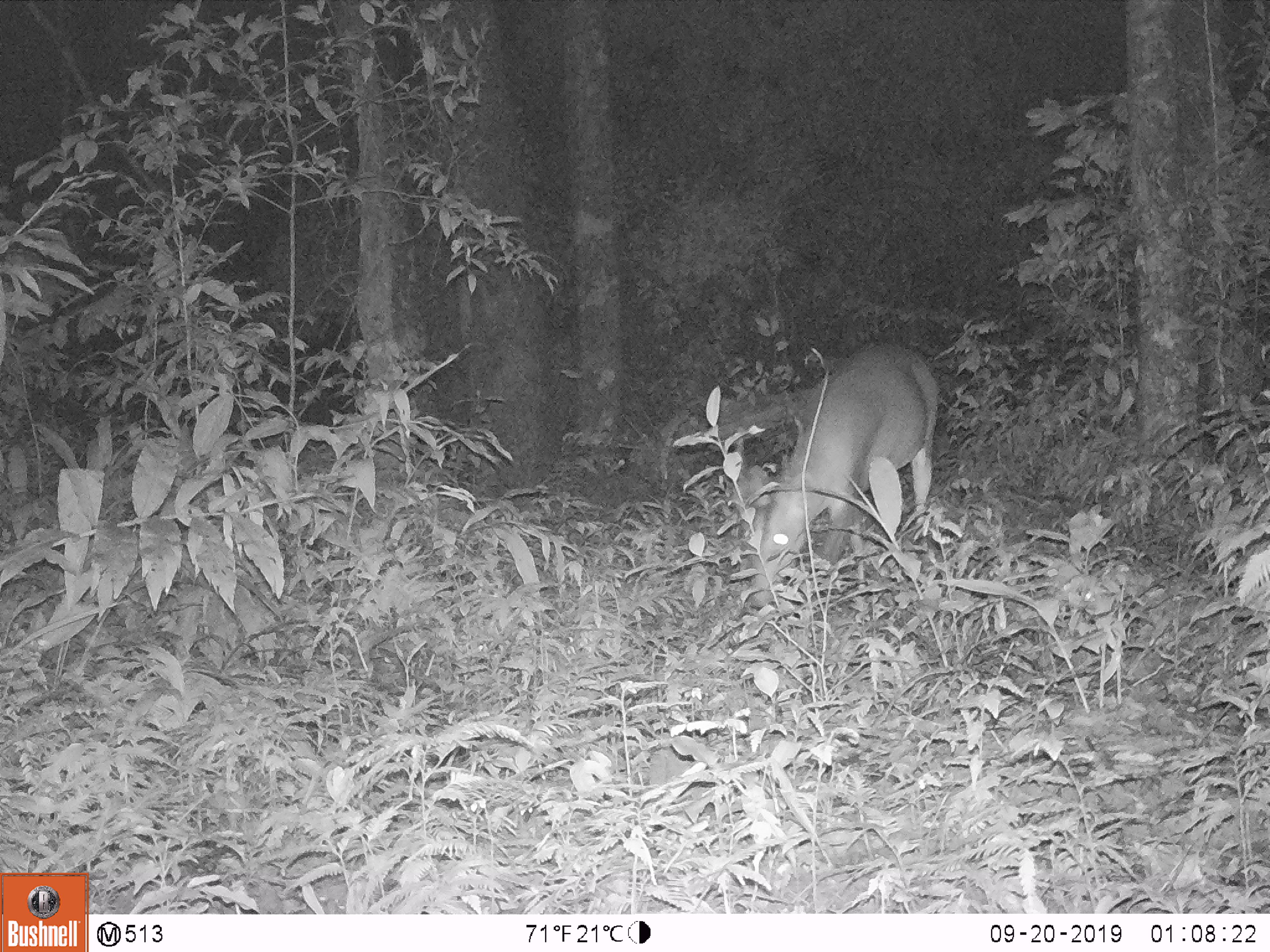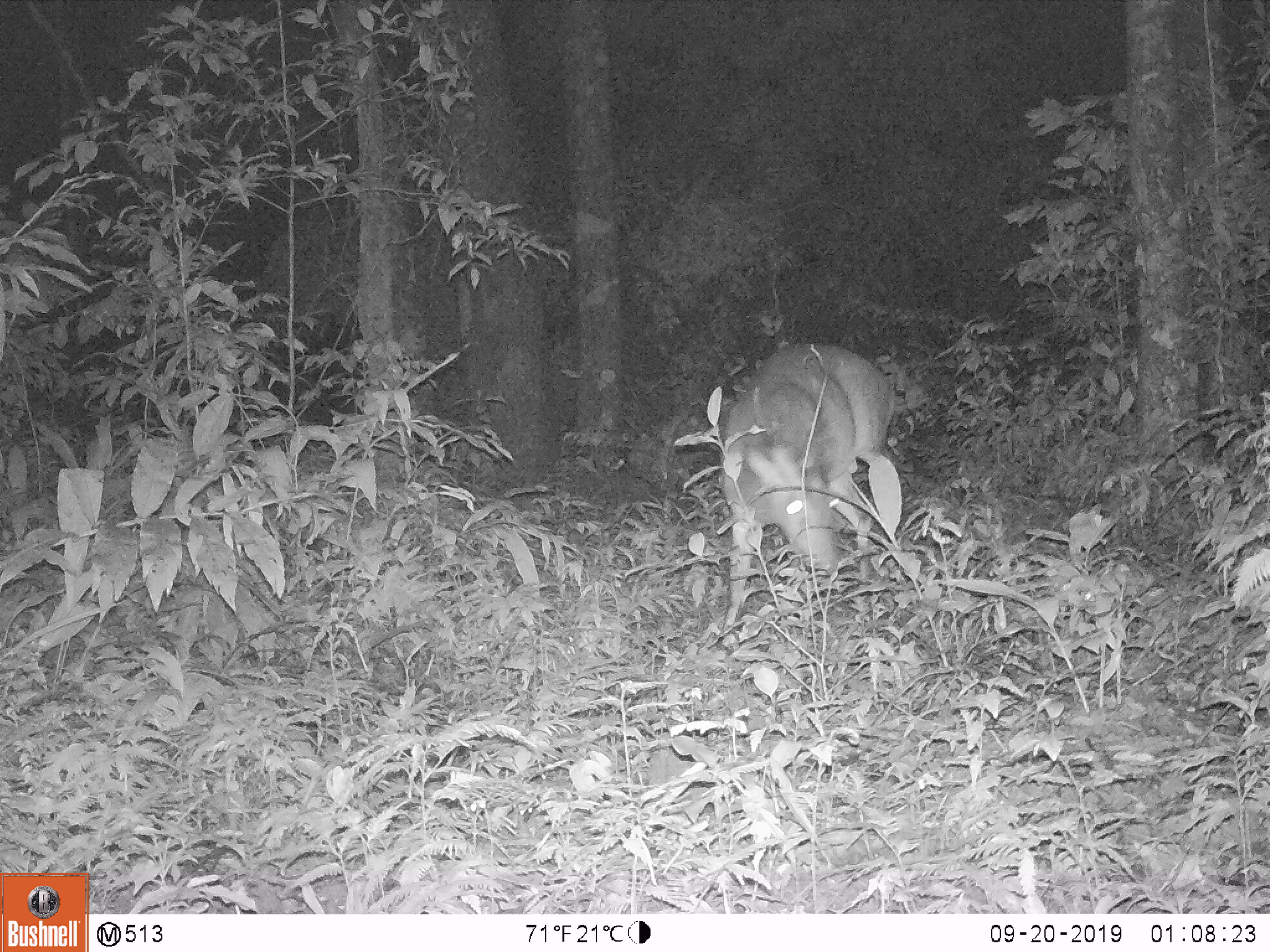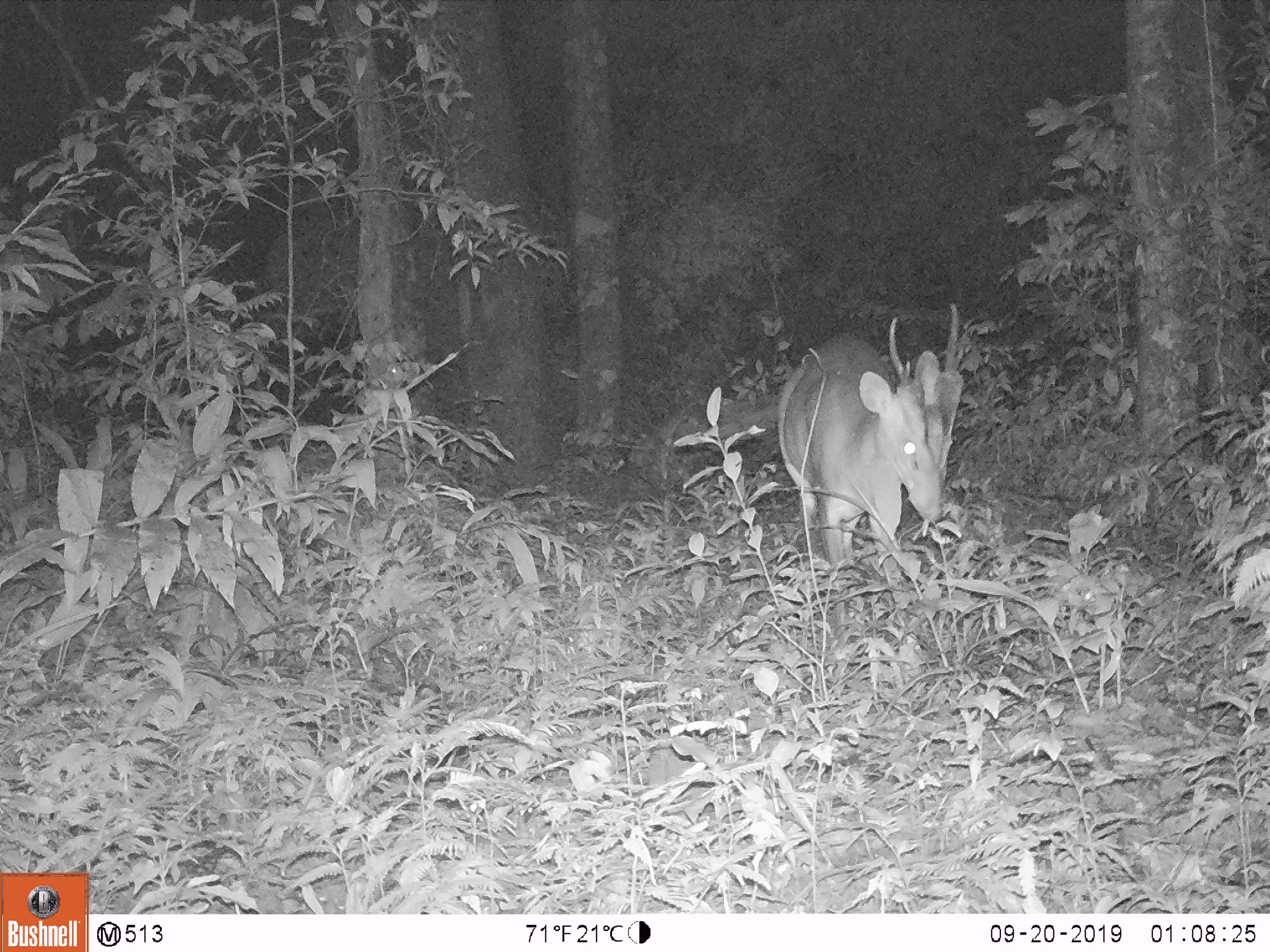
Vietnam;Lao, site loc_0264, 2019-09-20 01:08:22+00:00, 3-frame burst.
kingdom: Animalia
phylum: Chordata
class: Mammalia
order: Artiodactyla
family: Cervidae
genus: Muntiacus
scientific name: Muntiacus vuquangensis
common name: large-antlered muntjac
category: large antlered muntjac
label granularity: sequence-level